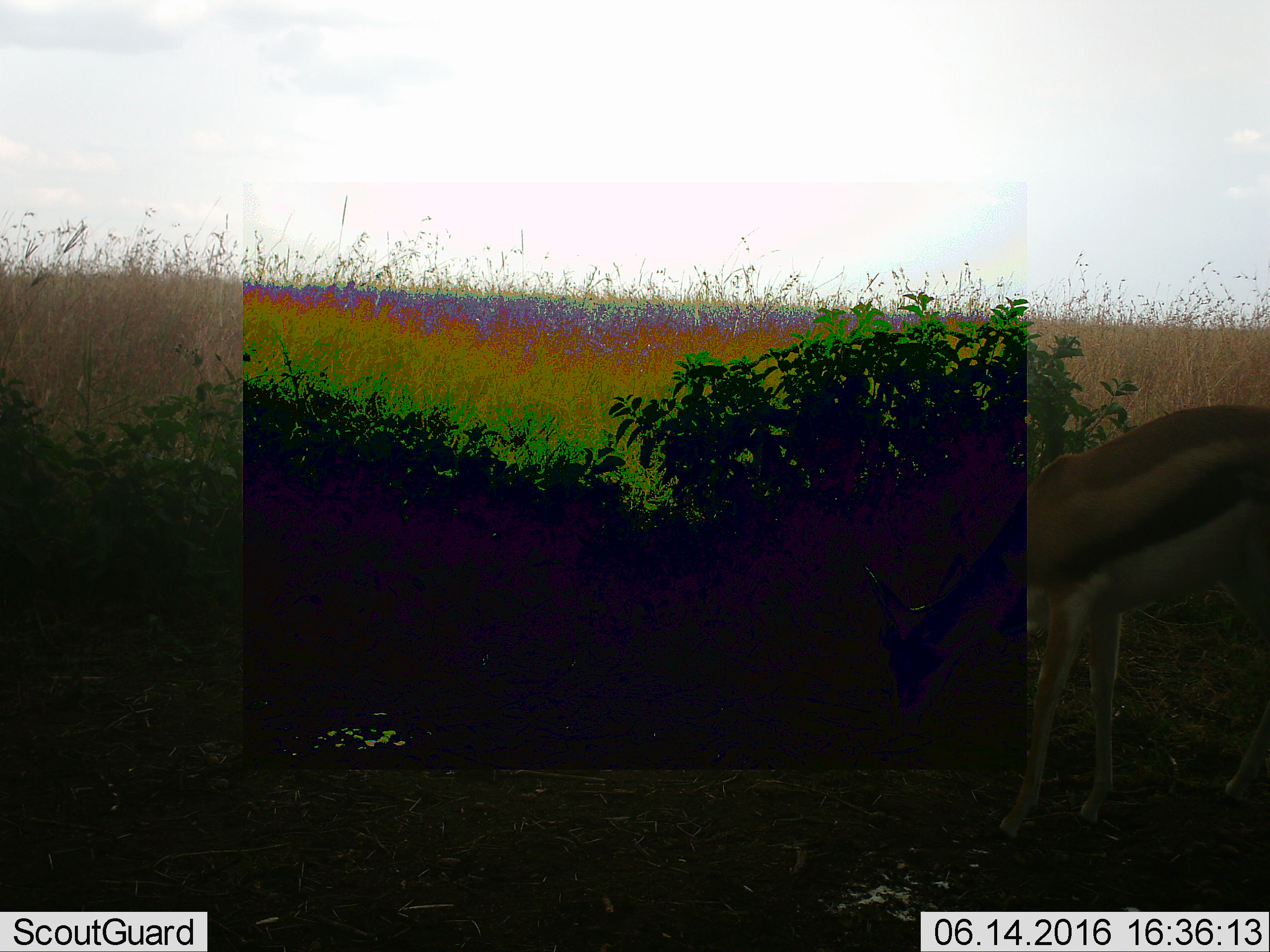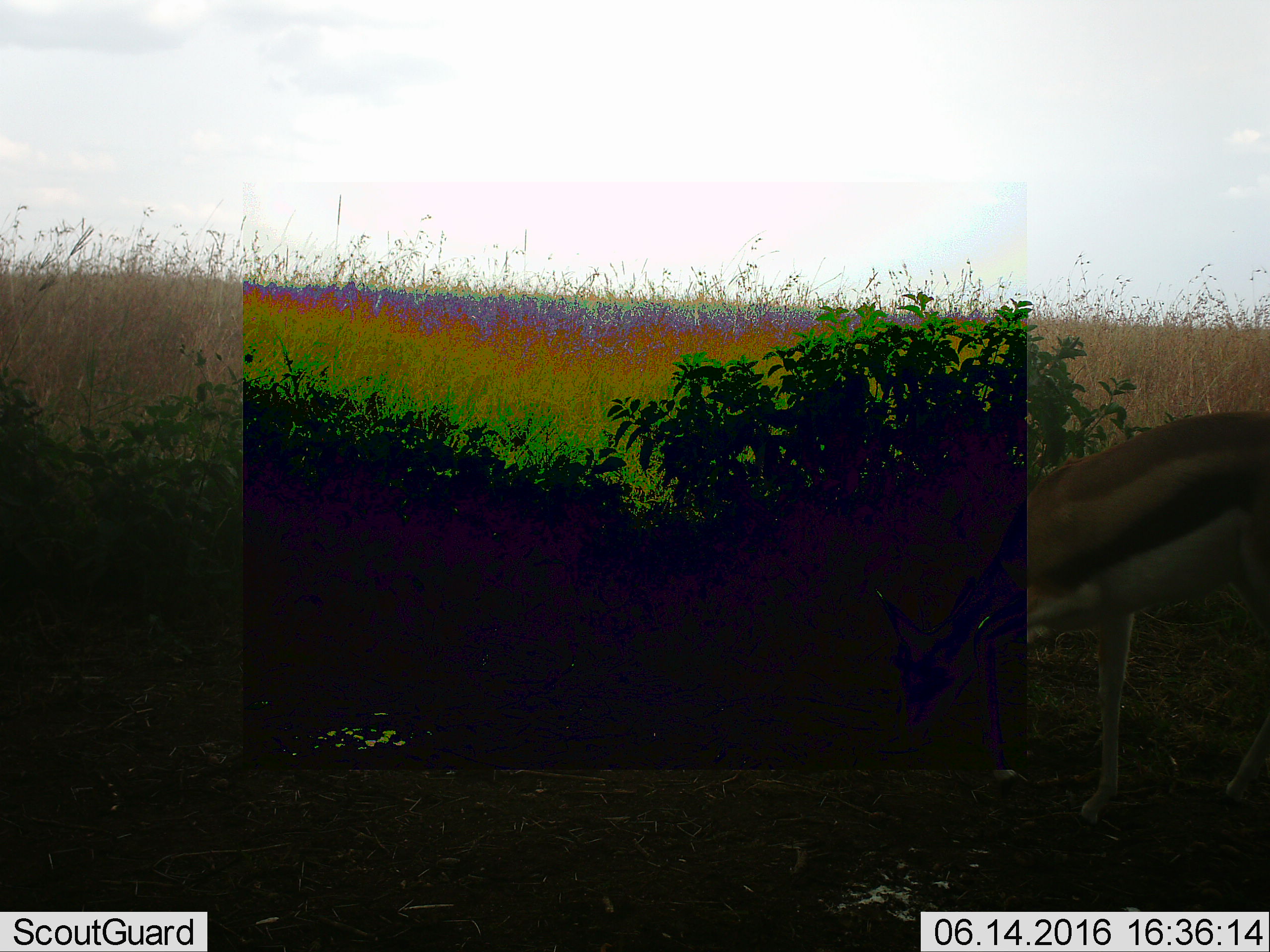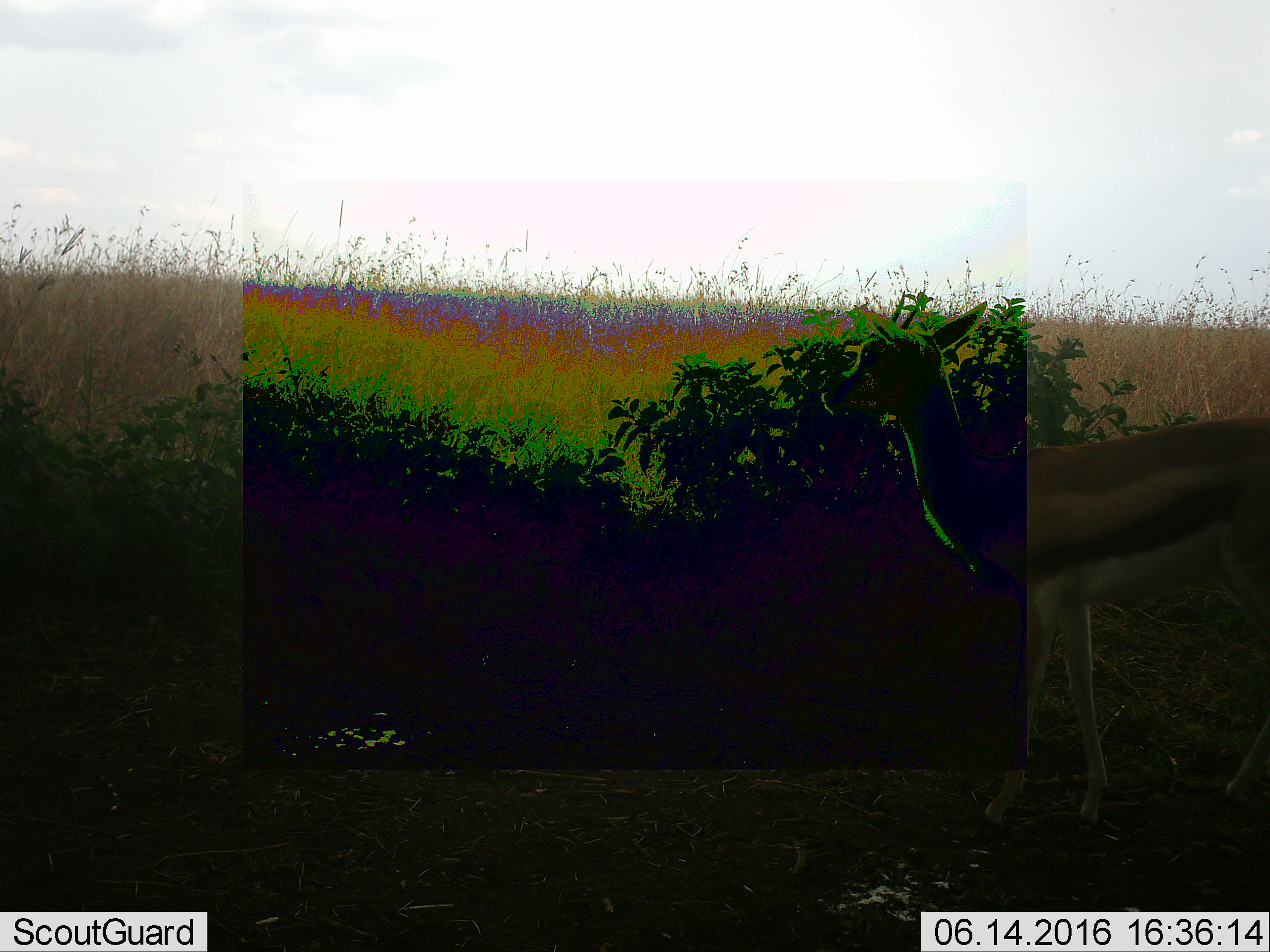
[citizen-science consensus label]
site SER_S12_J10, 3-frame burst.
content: unidentified animal